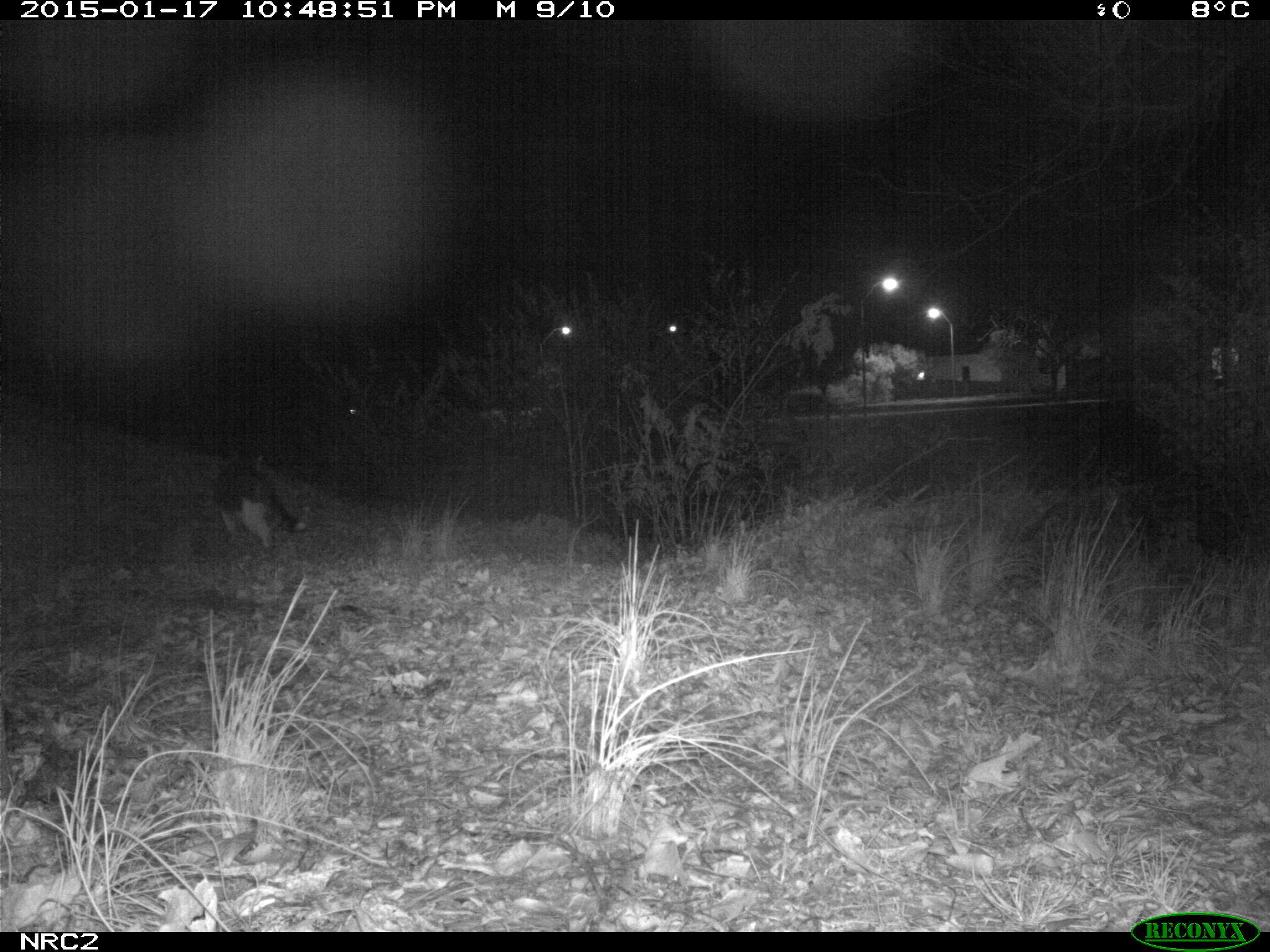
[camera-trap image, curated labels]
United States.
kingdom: Animalia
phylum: Chordata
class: Mammalia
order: Carnivora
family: Felidae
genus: Felis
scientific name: Felis catus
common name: domestic cat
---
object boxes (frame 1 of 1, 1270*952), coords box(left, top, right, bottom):
Domestic Cat: box(209, 448, 312, 553)